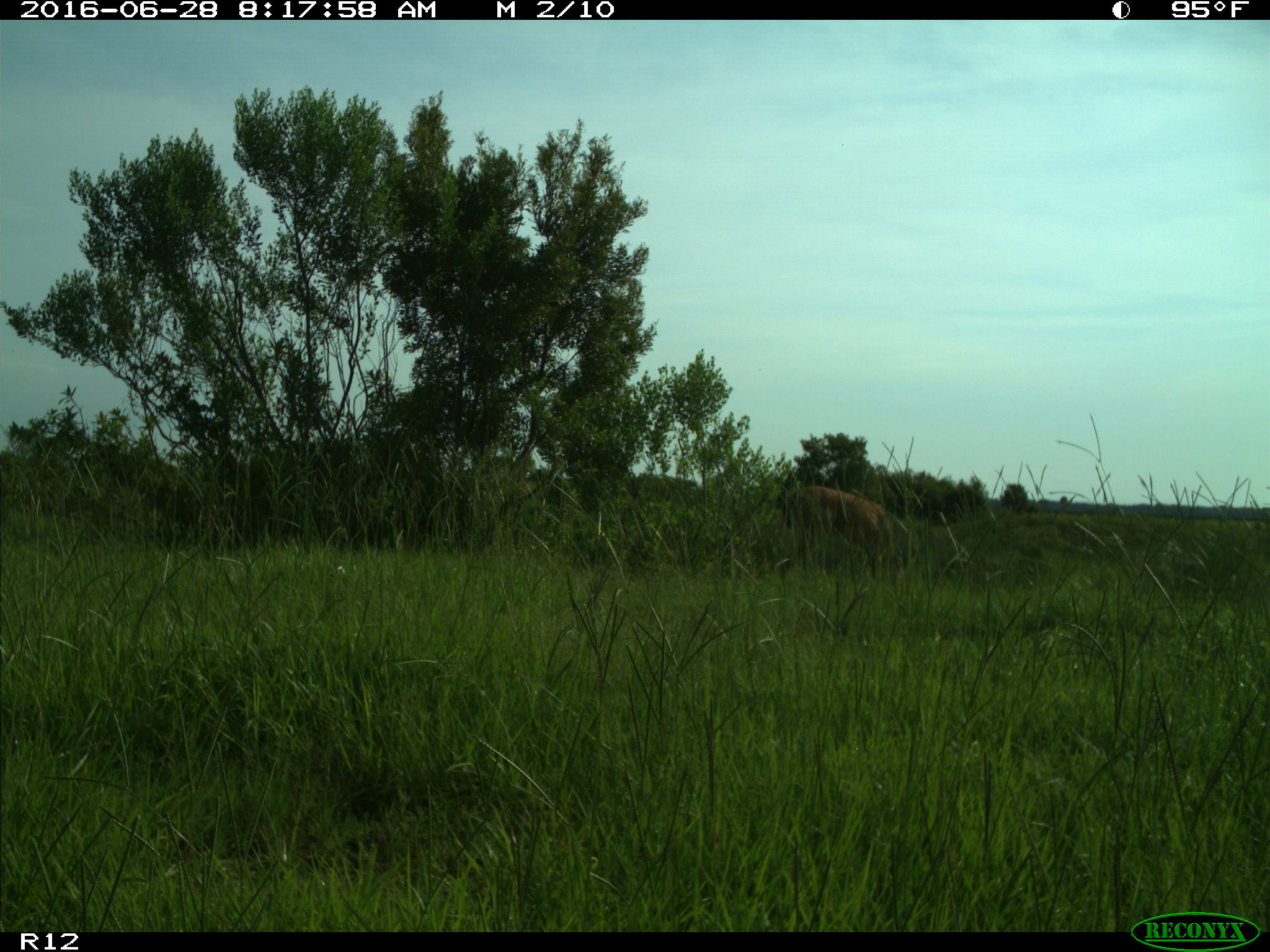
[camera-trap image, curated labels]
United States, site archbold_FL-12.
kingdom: Animalia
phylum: Chordata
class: Mammalia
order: Artiodactyla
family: Cervidae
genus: Odocoileus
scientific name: Odocoileus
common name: deer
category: unidentified deer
Unidentified deer (deer) (Odocoileus).